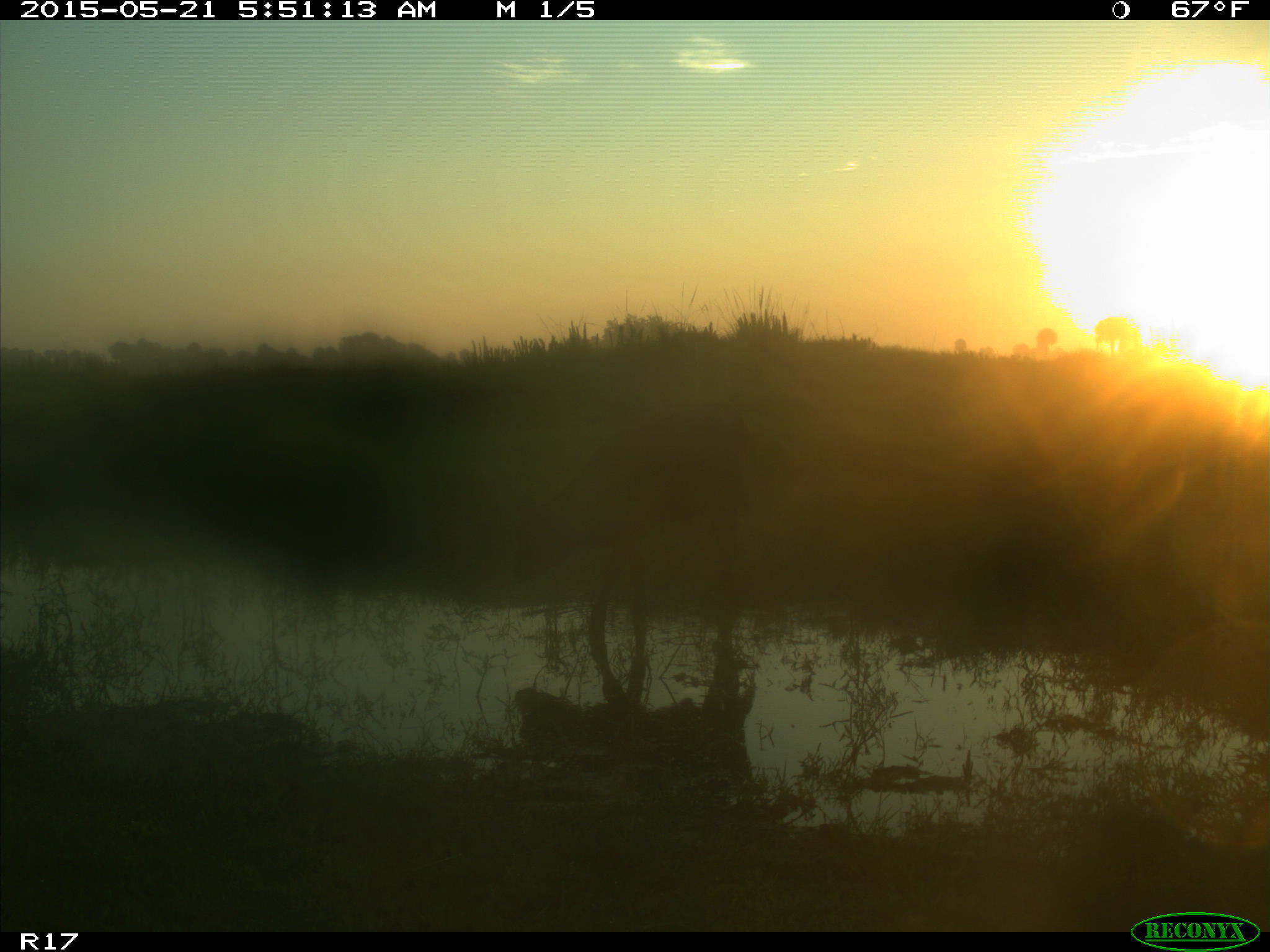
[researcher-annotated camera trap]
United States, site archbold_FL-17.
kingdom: Animalia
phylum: Chordata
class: Mammalia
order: Artiodactyla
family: Bovidae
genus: Bos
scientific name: Bos taurus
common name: domestic cow